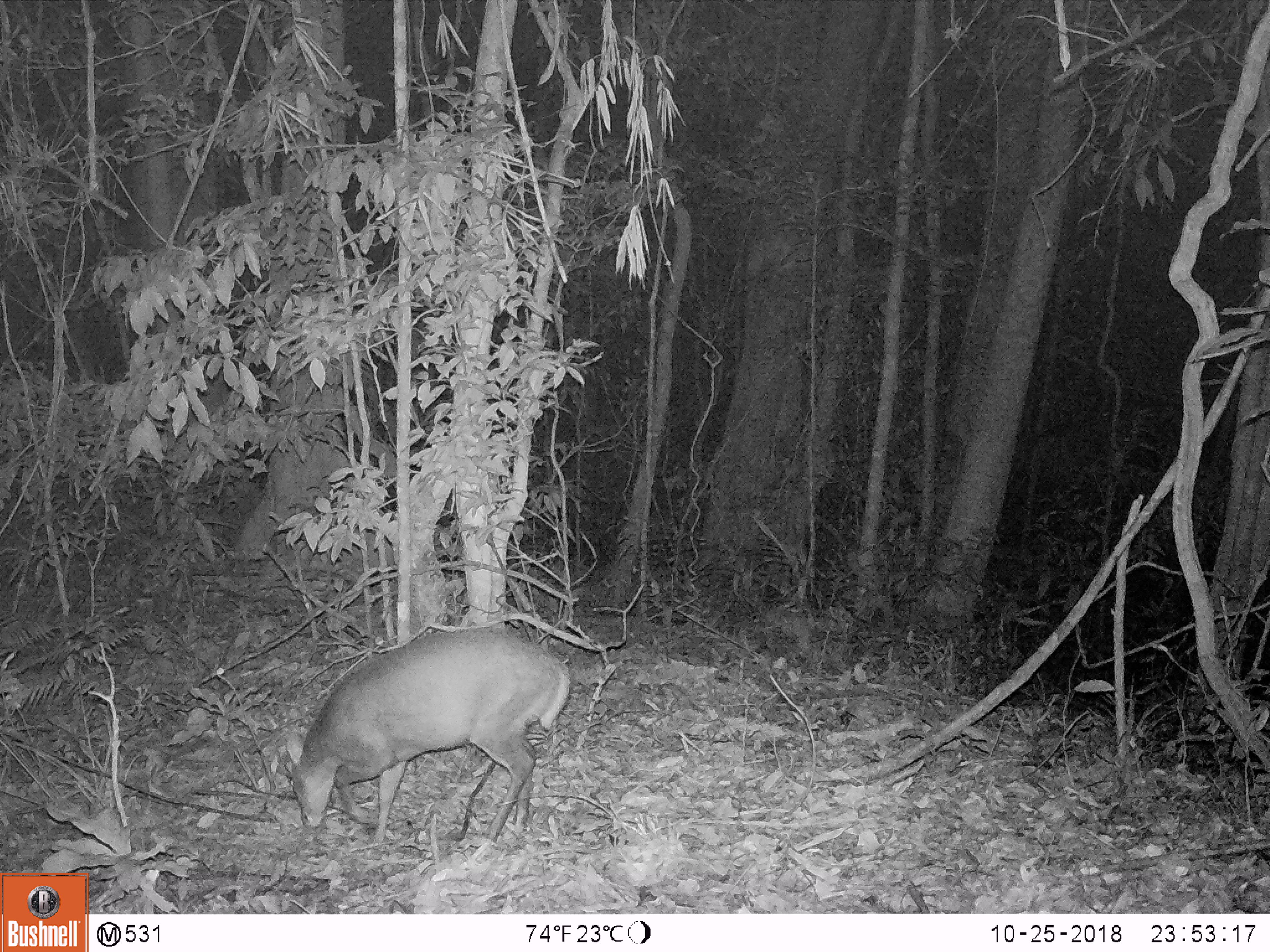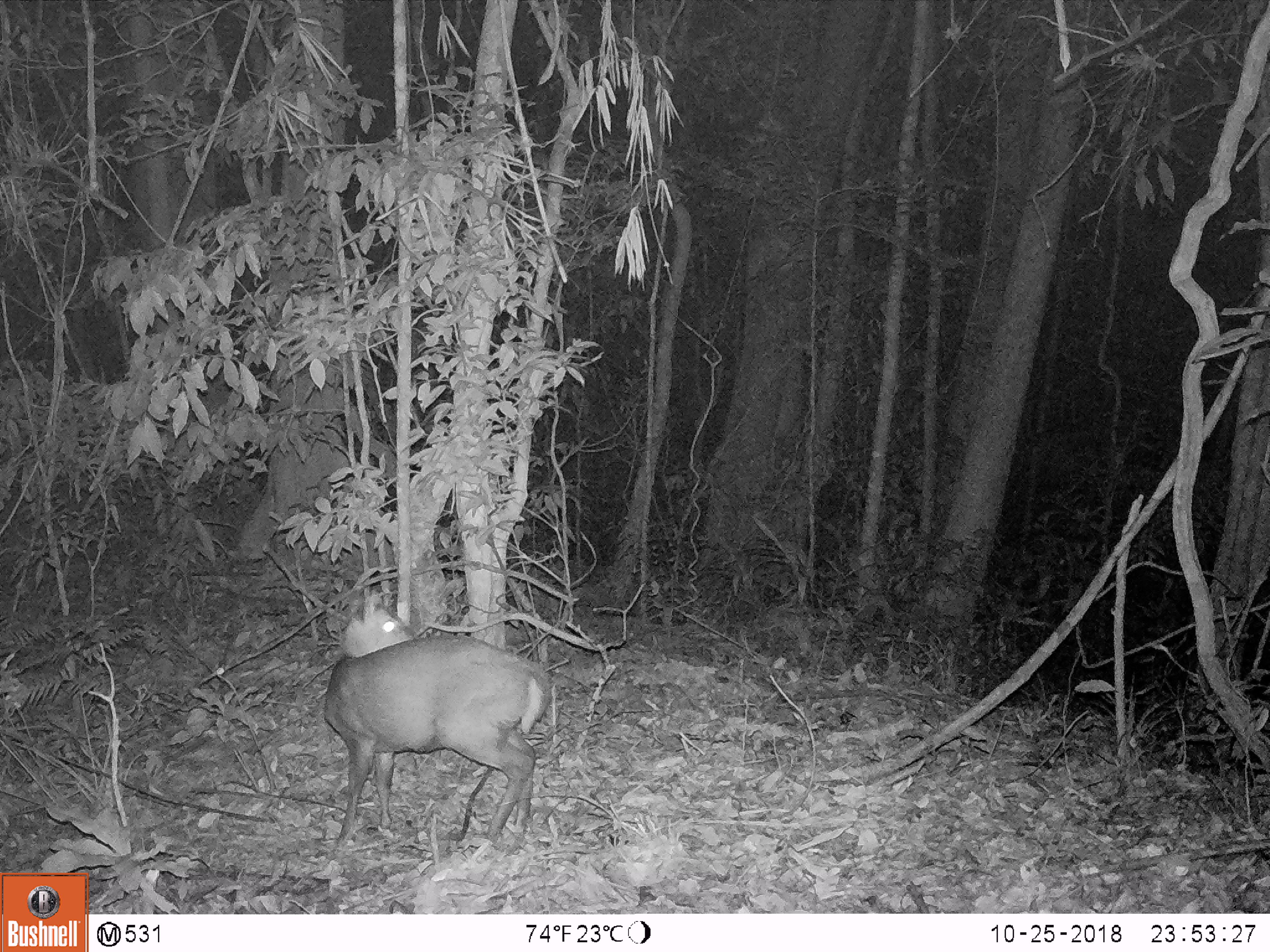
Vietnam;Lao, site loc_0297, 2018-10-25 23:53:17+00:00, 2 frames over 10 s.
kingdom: Animalia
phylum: Chordata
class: Mammalia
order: Artiodactyla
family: Cervidae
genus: Muntiacus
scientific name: Muntiacus rooseveltorum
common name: roosevelt's muntjac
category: roosevelts muntjac group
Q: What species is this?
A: Roosevelts muntjac group (roosevelt's muntjac) (Muntiacus rooseveltorum).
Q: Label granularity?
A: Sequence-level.